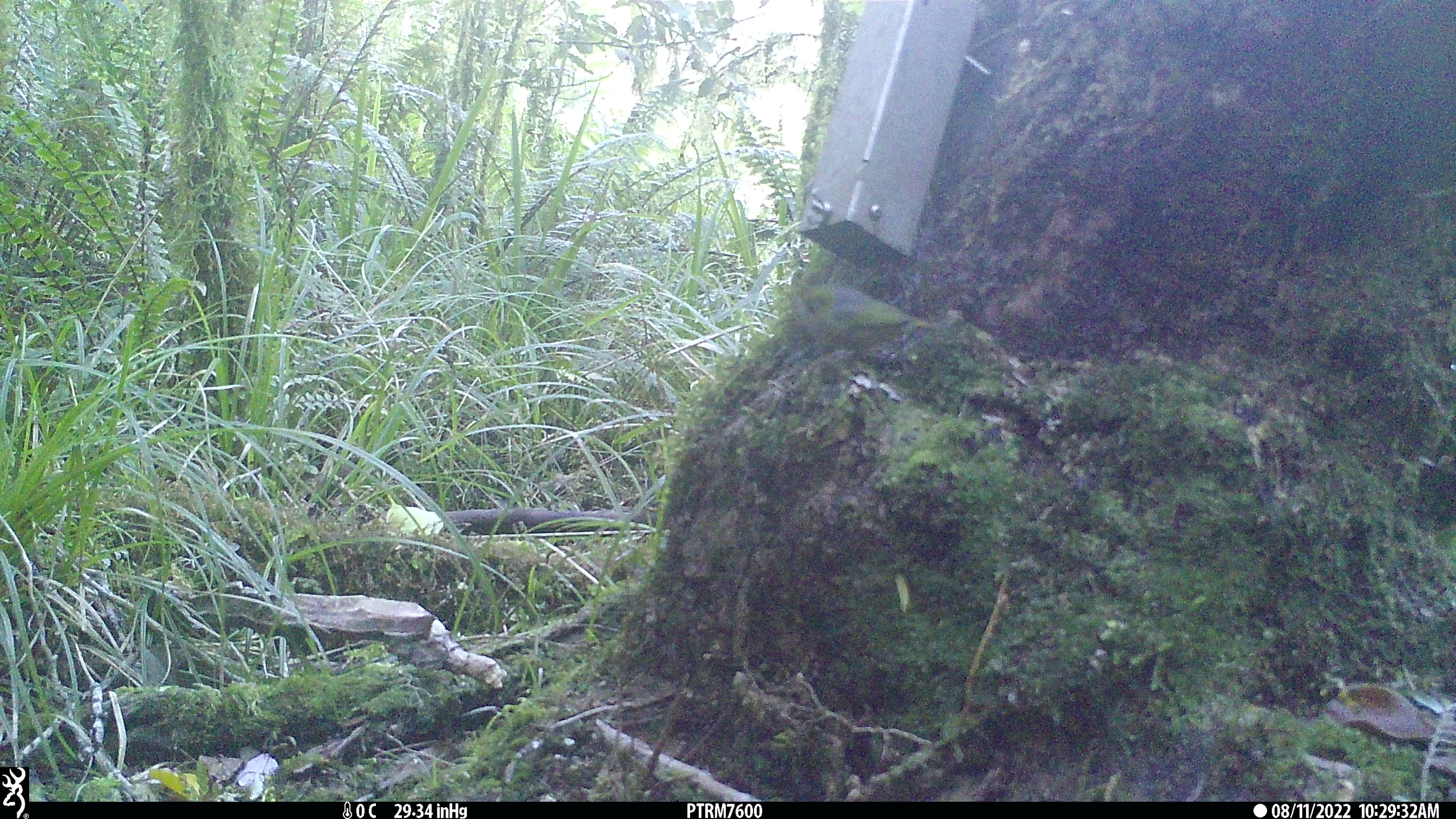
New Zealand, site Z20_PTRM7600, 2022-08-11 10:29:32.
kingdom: Animalia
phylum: Chordata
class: Aves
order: Passeriformes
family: Zosteropidae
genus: Zosterops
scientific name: Zosterops lateralis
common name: silvereye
Silvereye (Zosterops lateralis).